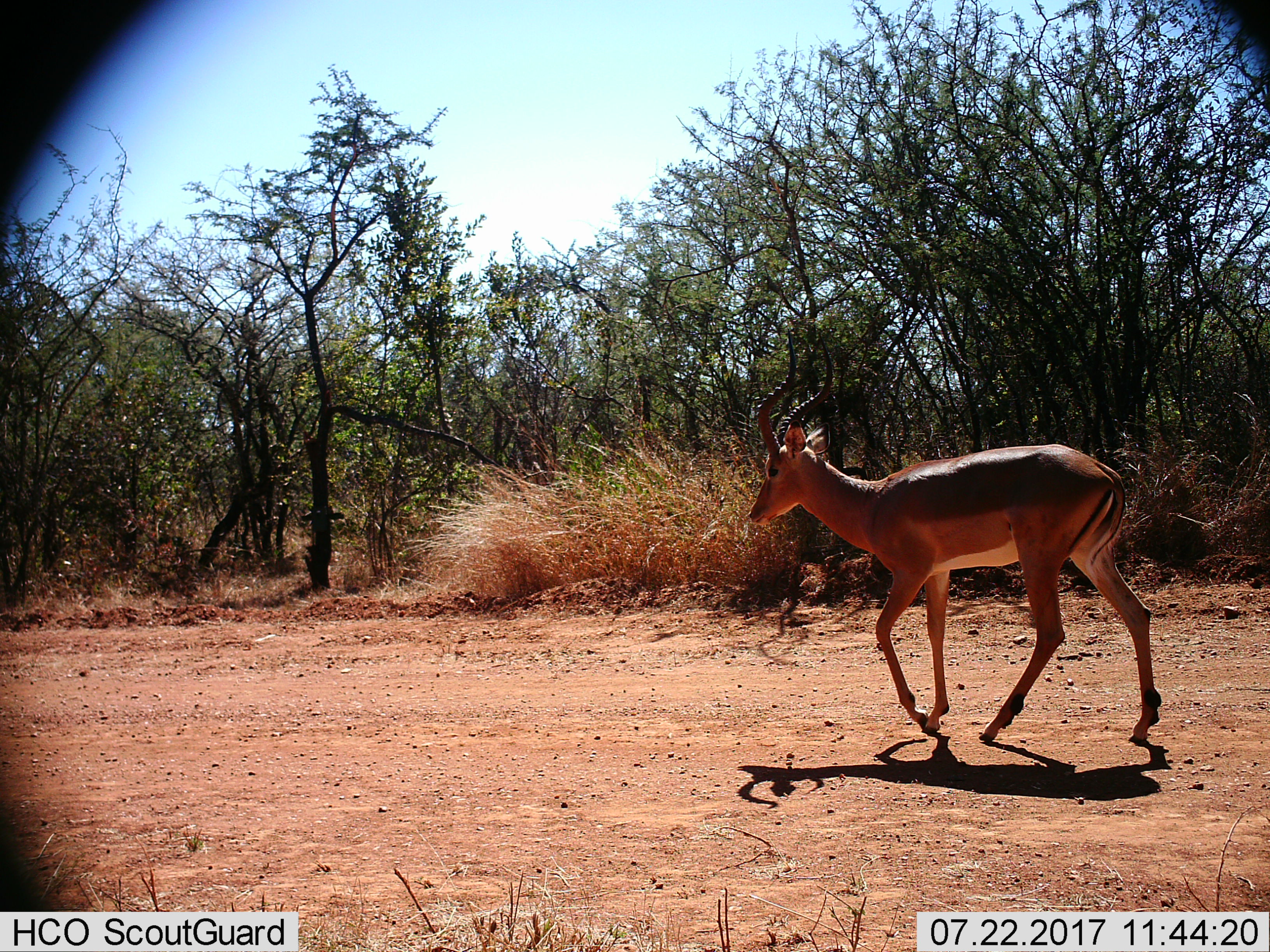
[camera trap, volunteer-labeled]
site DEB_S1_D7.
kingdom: Animalia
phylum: Chordata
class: Mammalia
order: Artiodactyla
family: Bovidae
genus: Aepyceros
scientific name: Aepyceros melampus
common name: impala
Impala (Aepyceros melampus), count 1. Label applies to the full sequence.